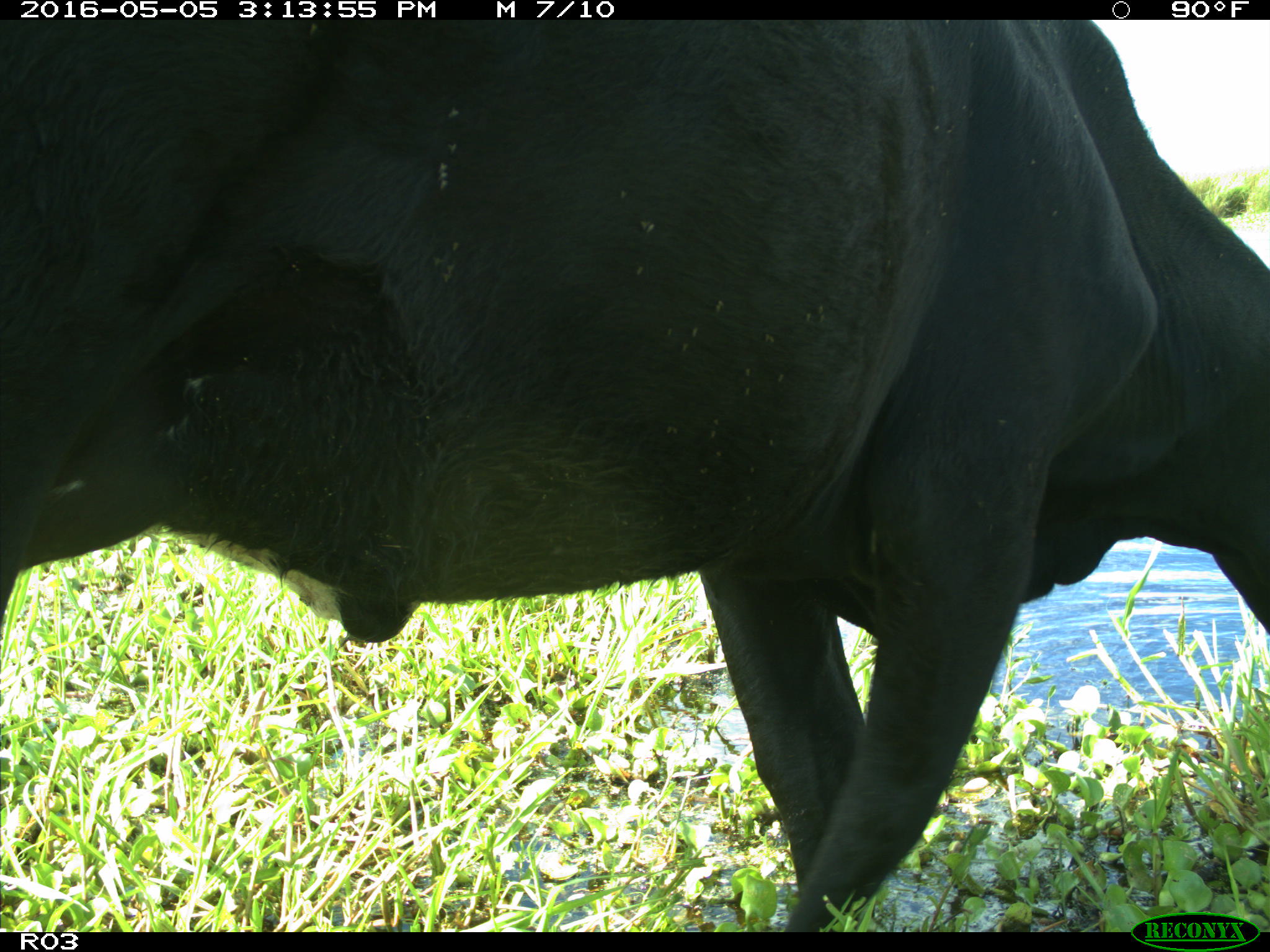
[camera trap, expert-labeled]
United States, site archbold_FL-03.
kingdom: Animalia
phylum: Chordata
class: Mammalia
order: Artiodactyla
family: Bovidae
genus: Bos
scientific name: Bos taurus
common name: domestic cow